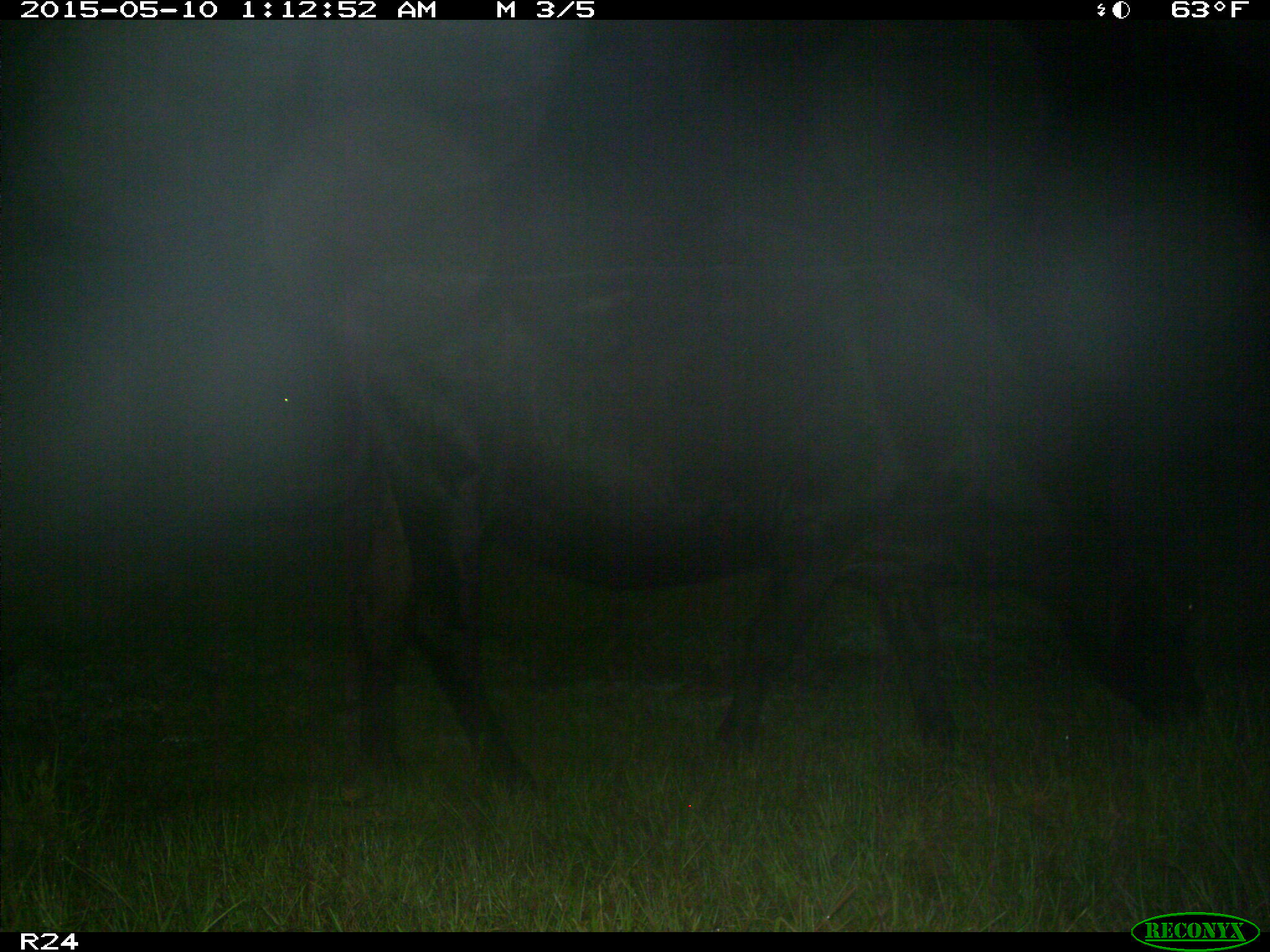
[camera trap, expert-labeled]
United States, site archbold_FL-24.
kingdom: Animalia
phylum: Chordata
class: Mammalia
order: Artiodactyla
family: Bovidae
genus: Bos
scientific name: Bos taurus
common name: domestic cow